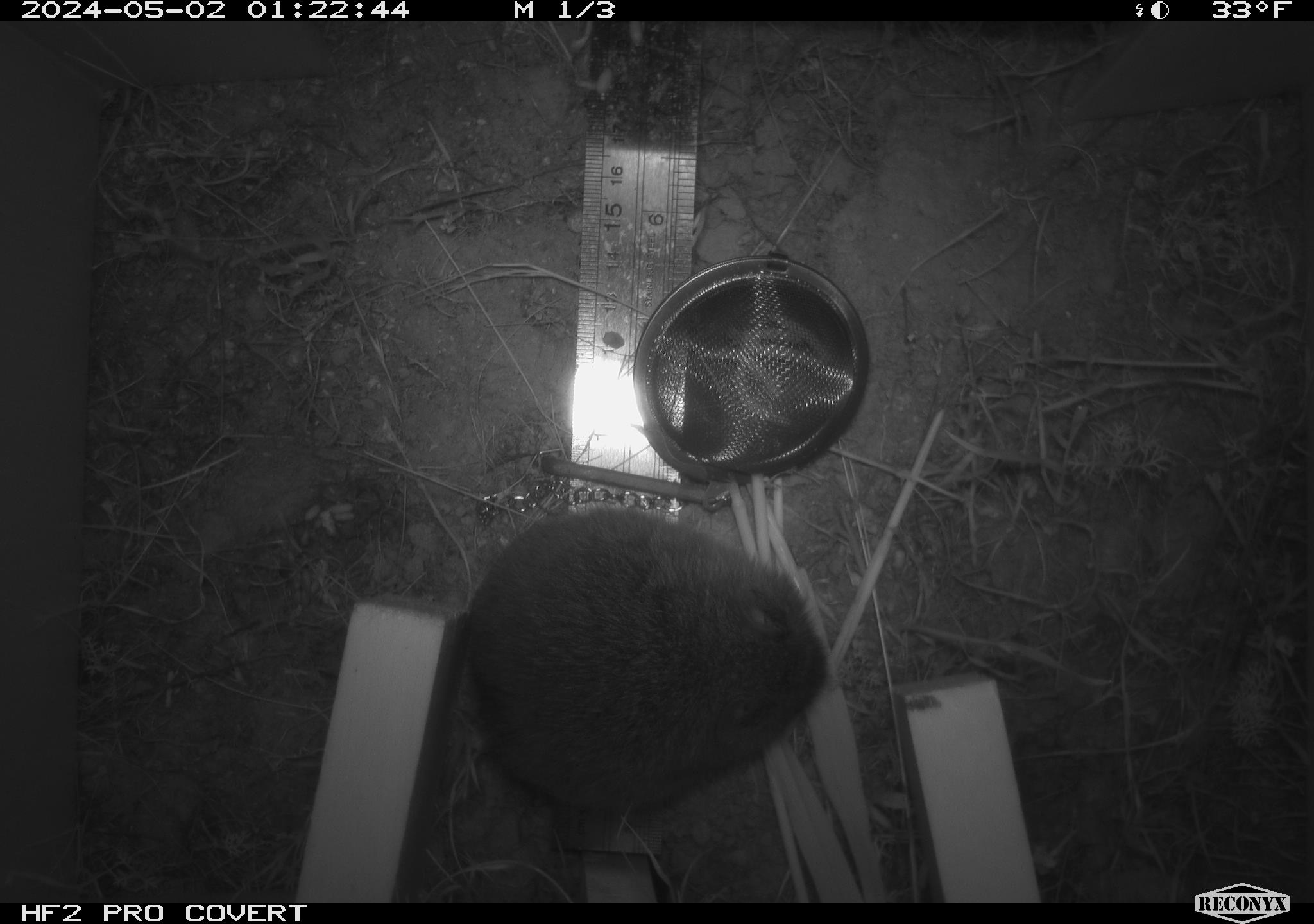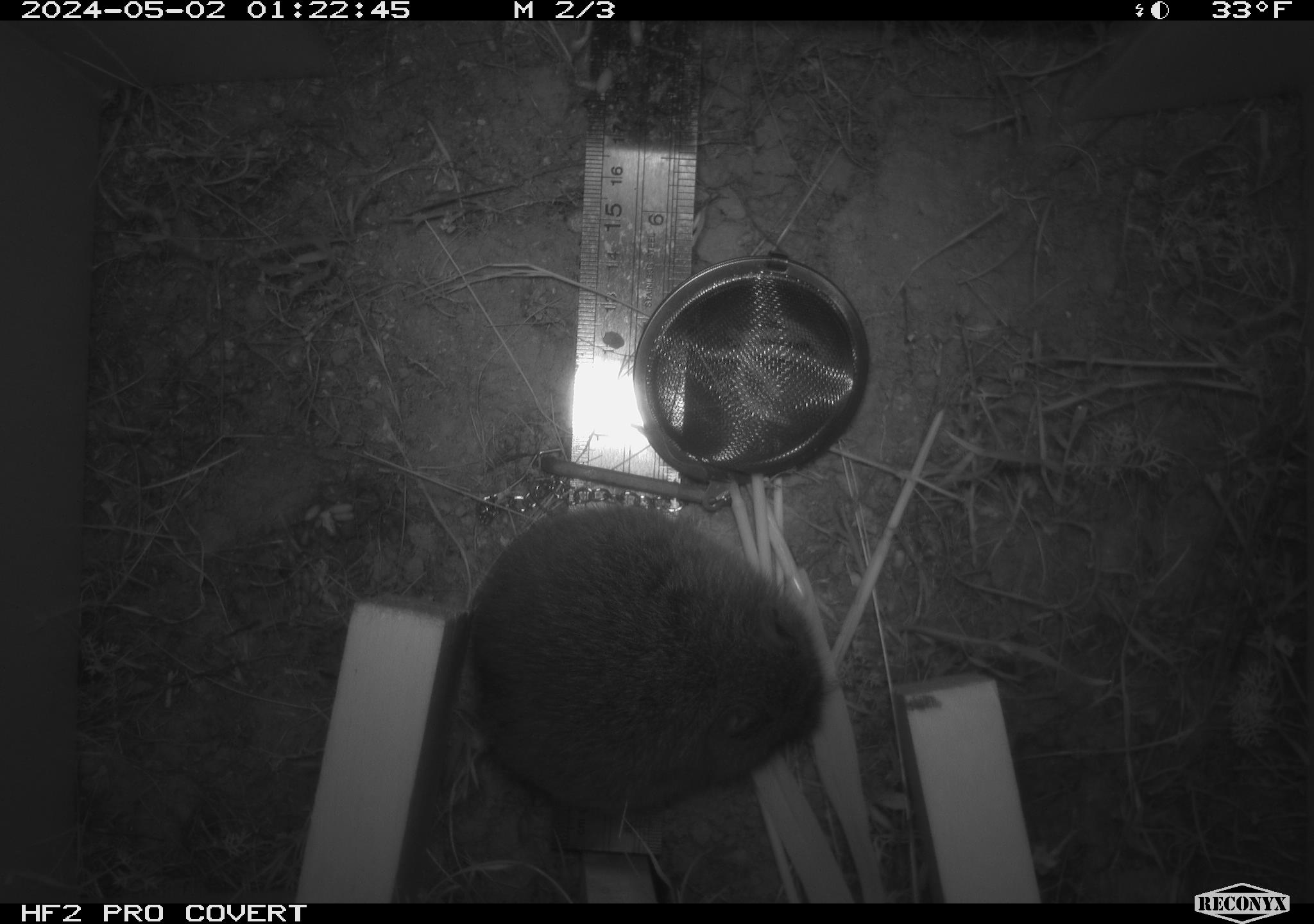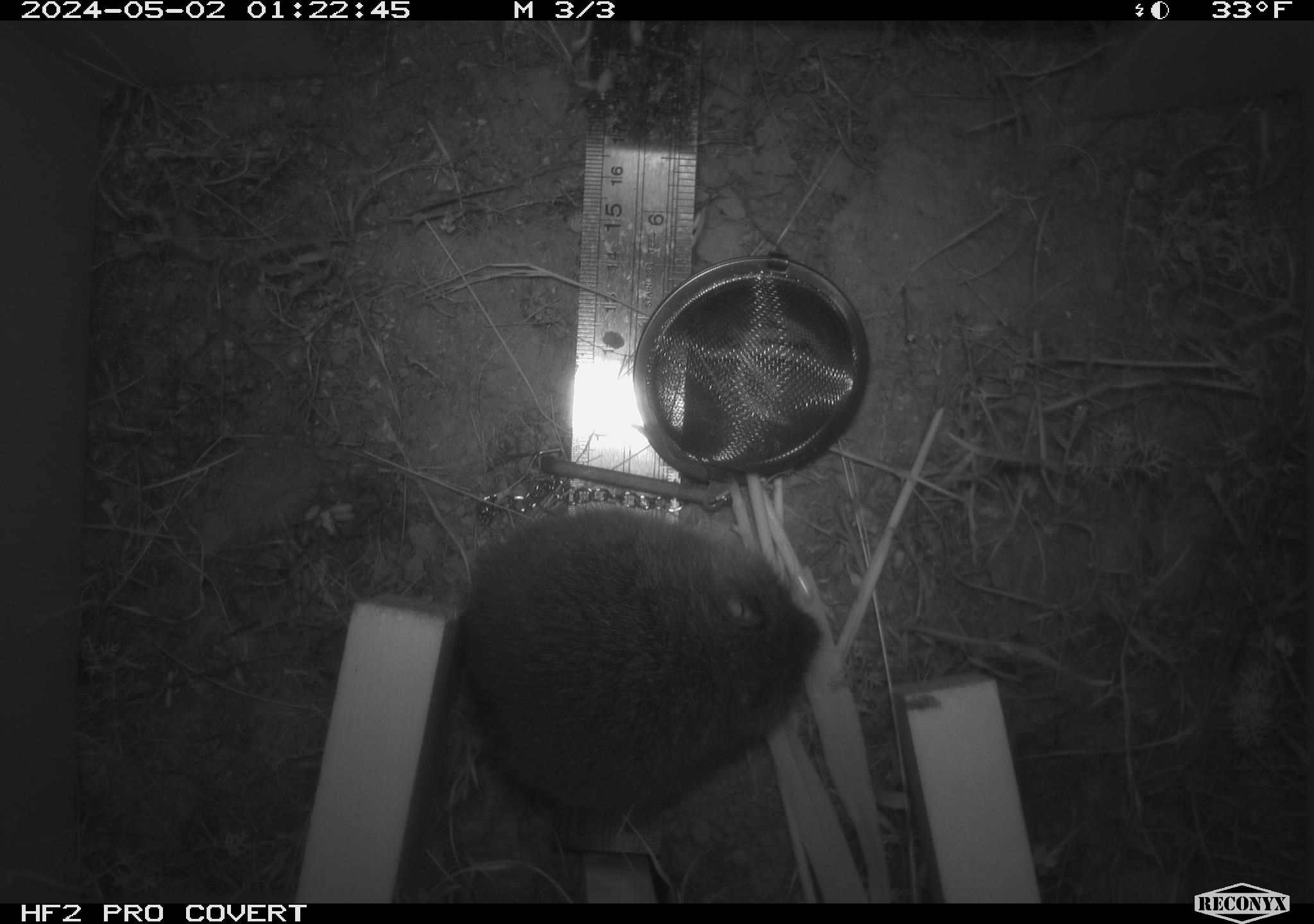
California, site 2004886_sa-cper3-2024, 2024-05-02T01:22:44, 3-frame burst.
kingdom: Animalia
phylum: Chordata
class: Mammalia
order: Rodentia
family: Cricetidae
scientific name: Arvicolinae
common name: voles, lemmings, and muskrats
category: arvicolinae subfamily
Arvicolinae subfamily (voles, lemmings, and muskrats) (Arvicolinae).